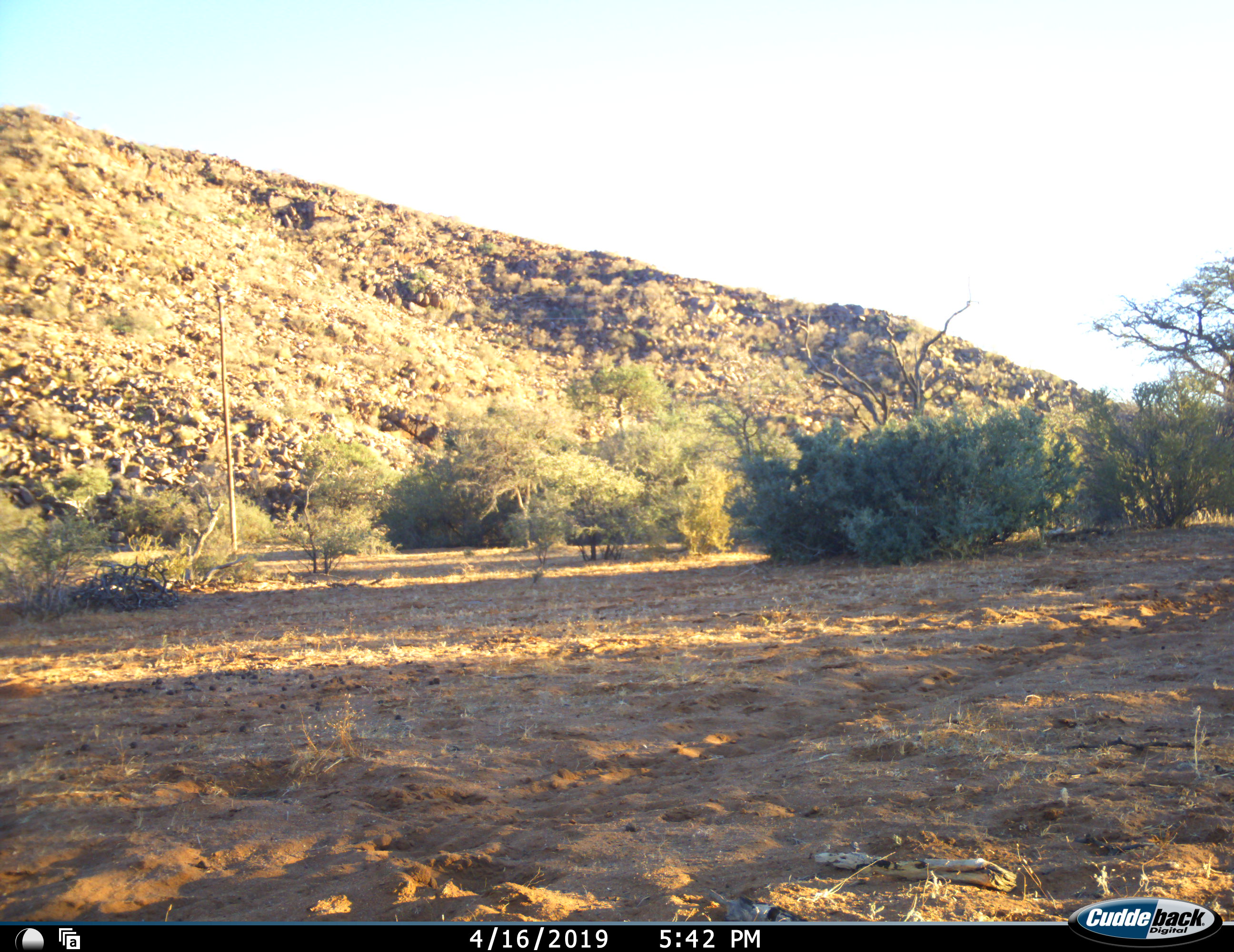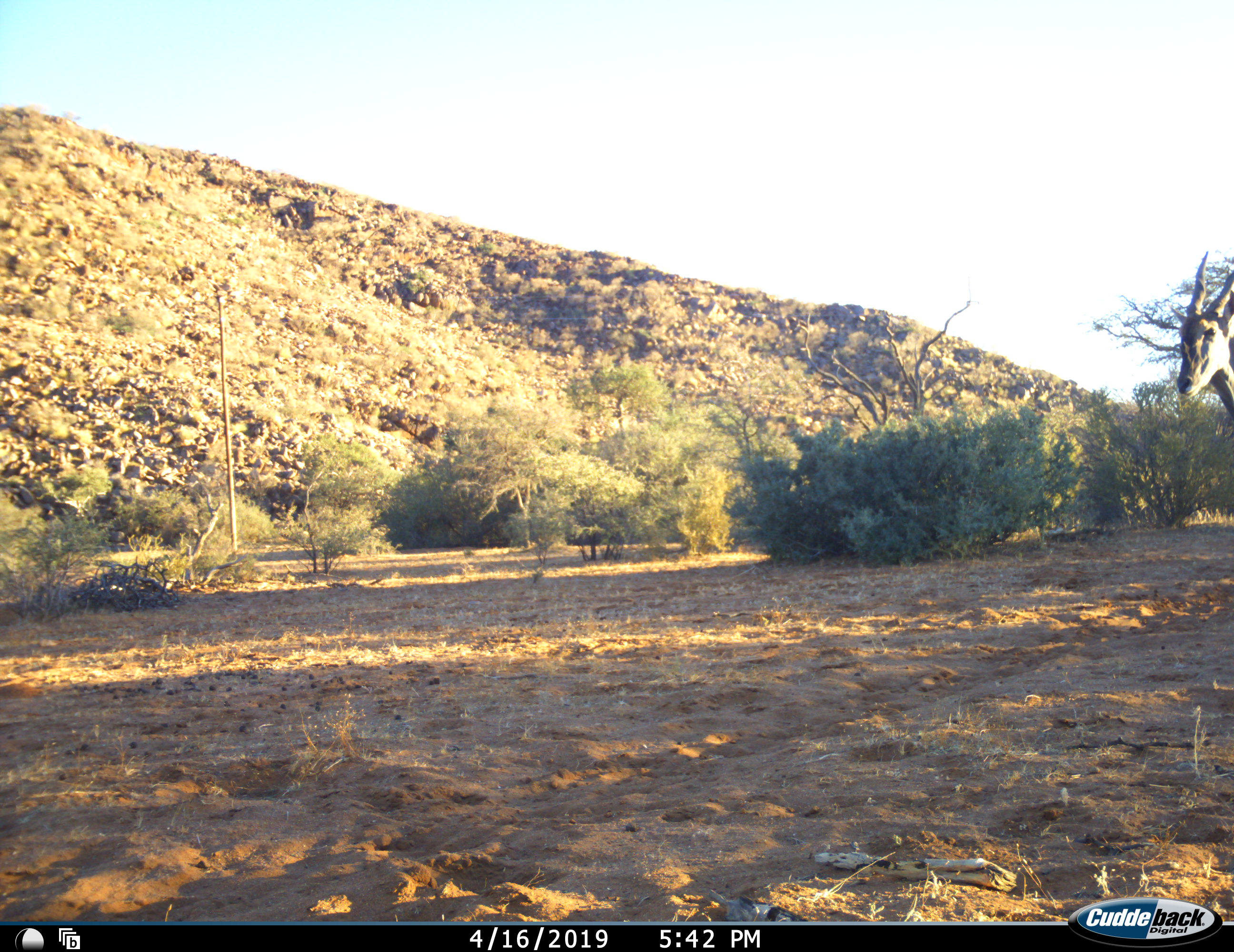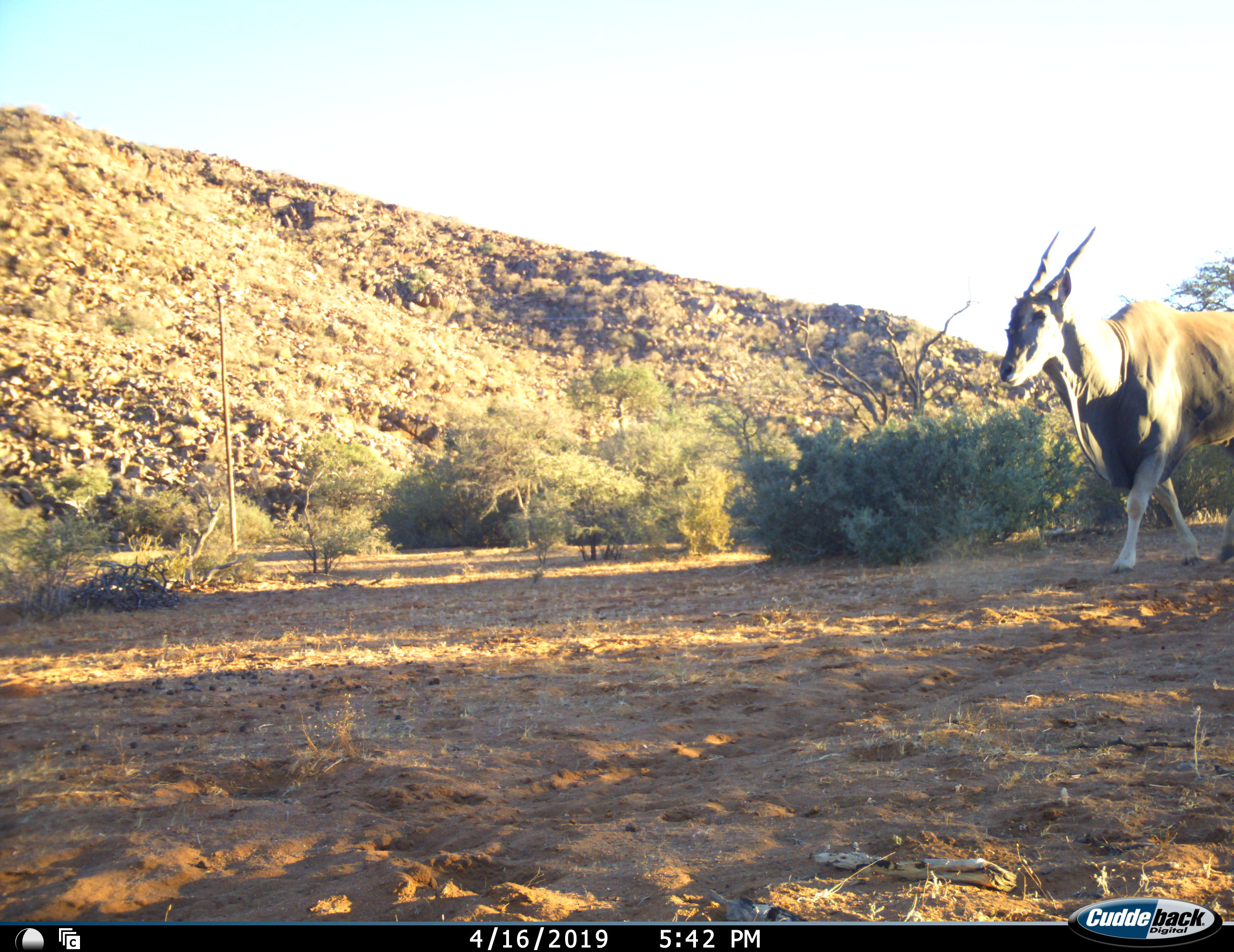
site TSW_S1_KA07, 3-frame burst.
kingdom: Animalia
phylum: Chordata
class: Mammalia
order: Artiodactyla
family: Bovidae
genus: Tragelaphus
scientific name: Tragelaphus oryx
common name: eland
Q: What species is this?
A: Eland (Tragelaphus oryx).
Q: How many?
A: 1.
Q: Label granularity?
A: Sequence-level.